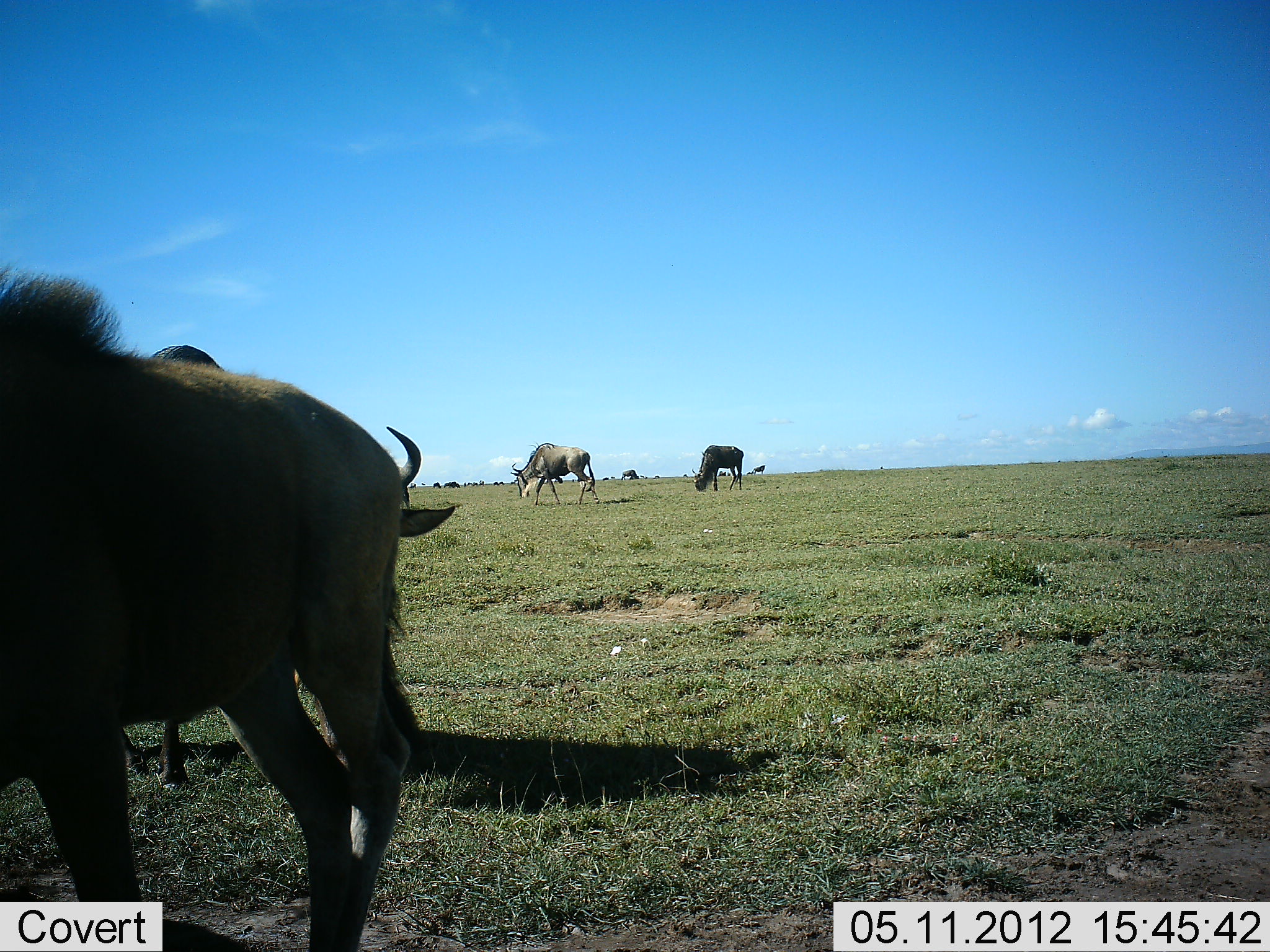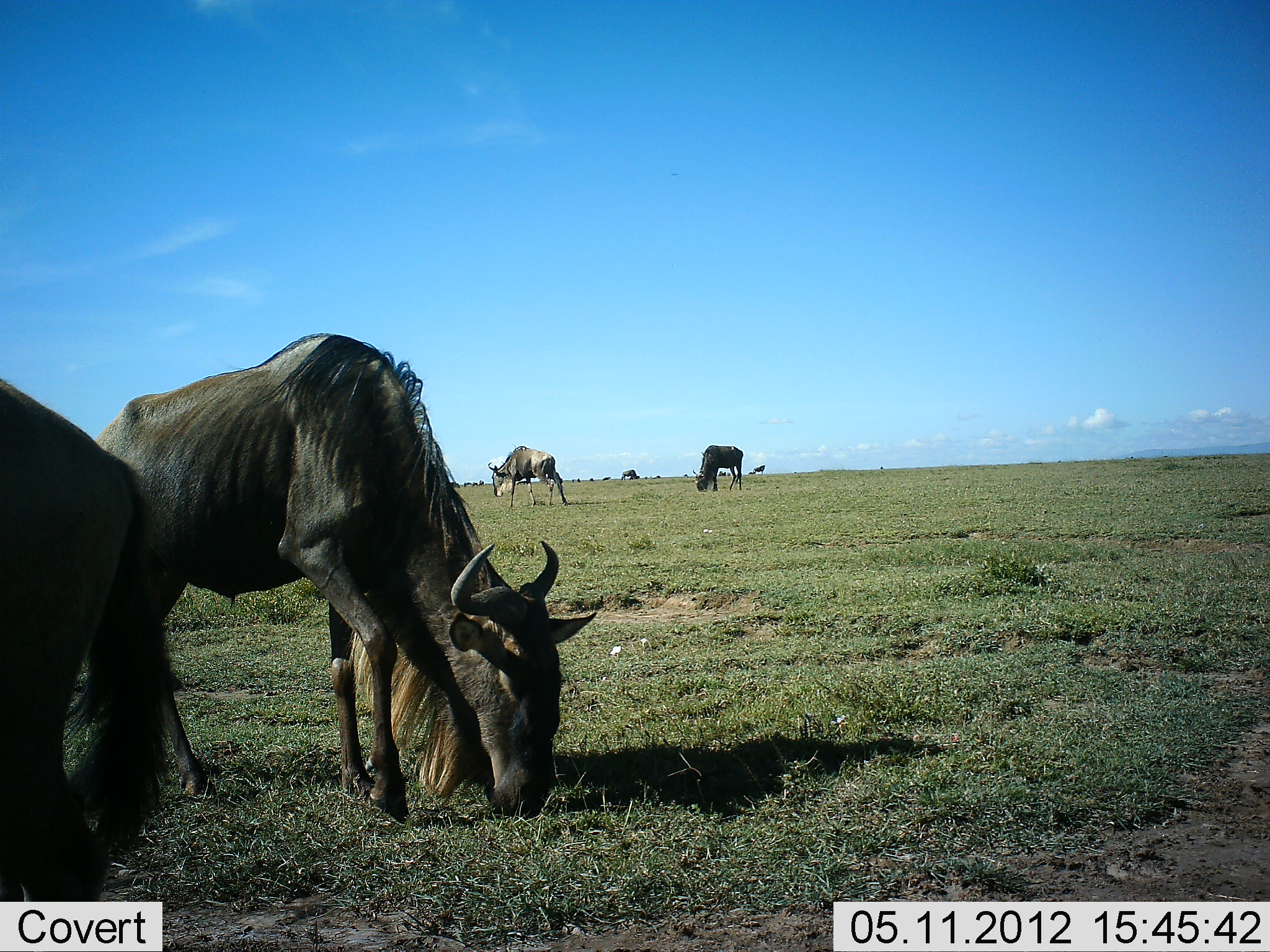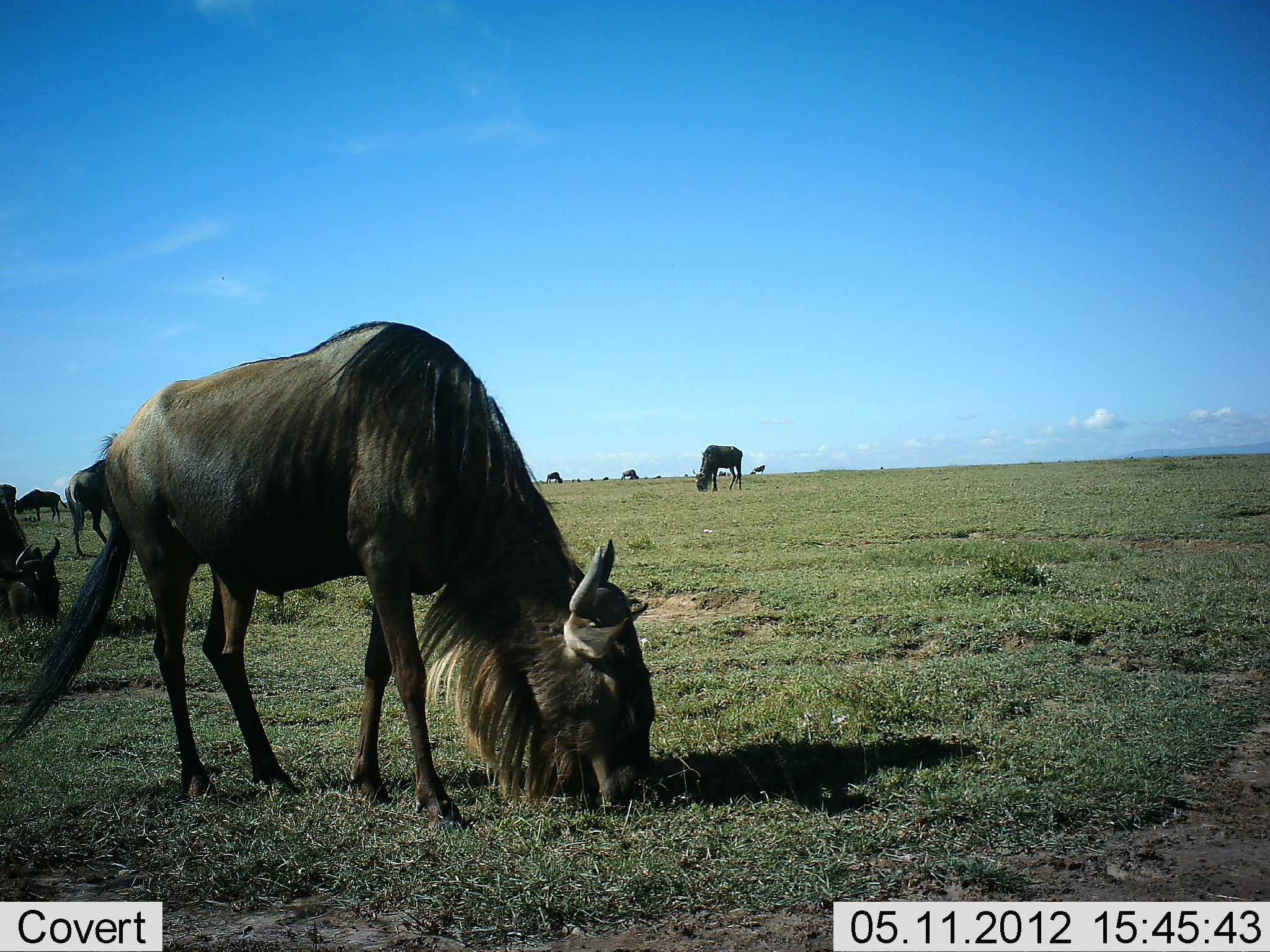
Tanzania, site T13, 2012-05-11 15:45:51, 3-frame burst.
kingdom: Animalia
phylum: Chordata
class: Mammalia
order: Artiodactyla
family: Bovidae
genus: Connochaetes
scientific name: Connochaetes taurinus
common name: blue wildebeest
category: wildebeest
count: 11-50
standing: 30%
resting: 10%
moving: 50%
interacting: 10%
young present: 0%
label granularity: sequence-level